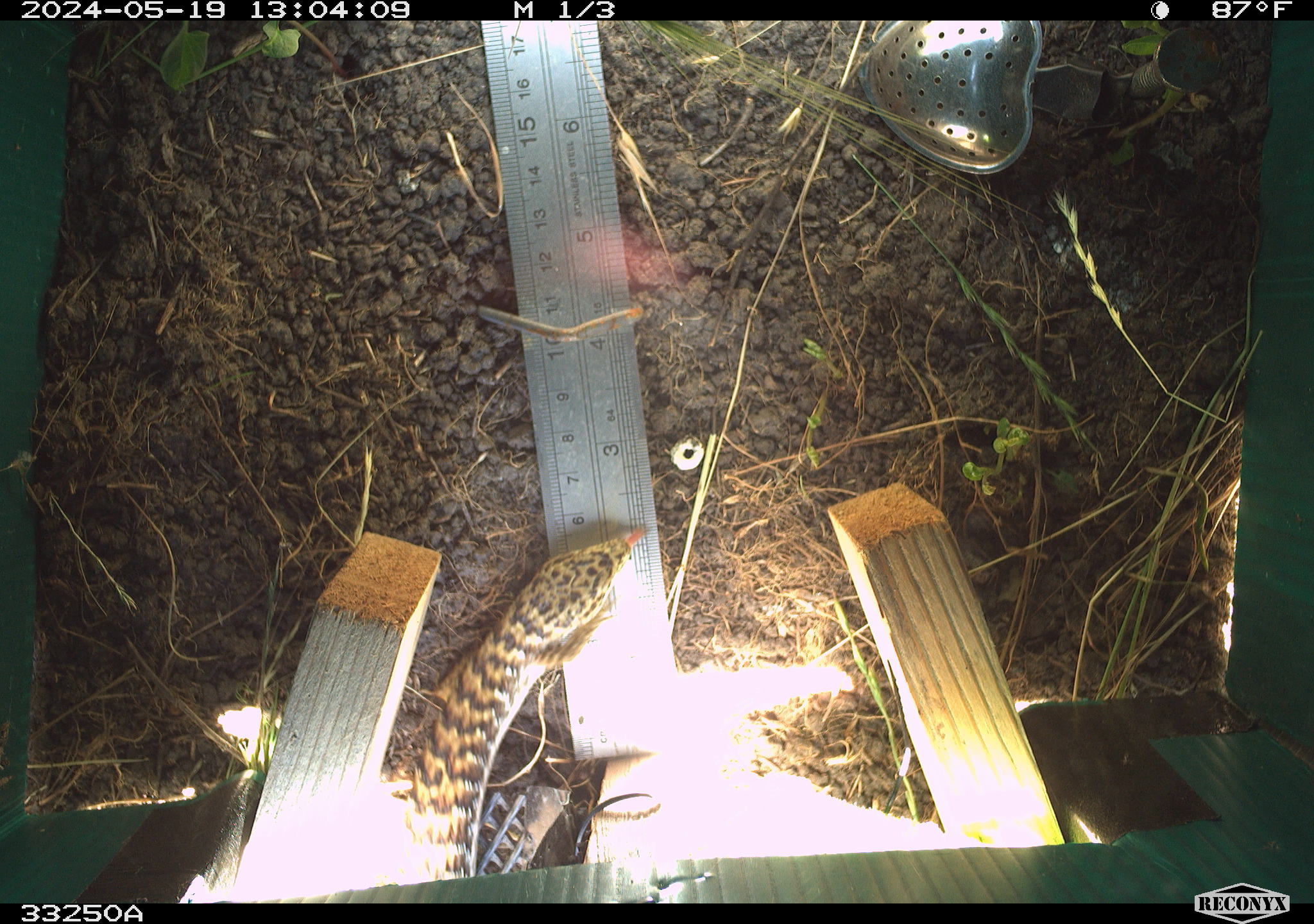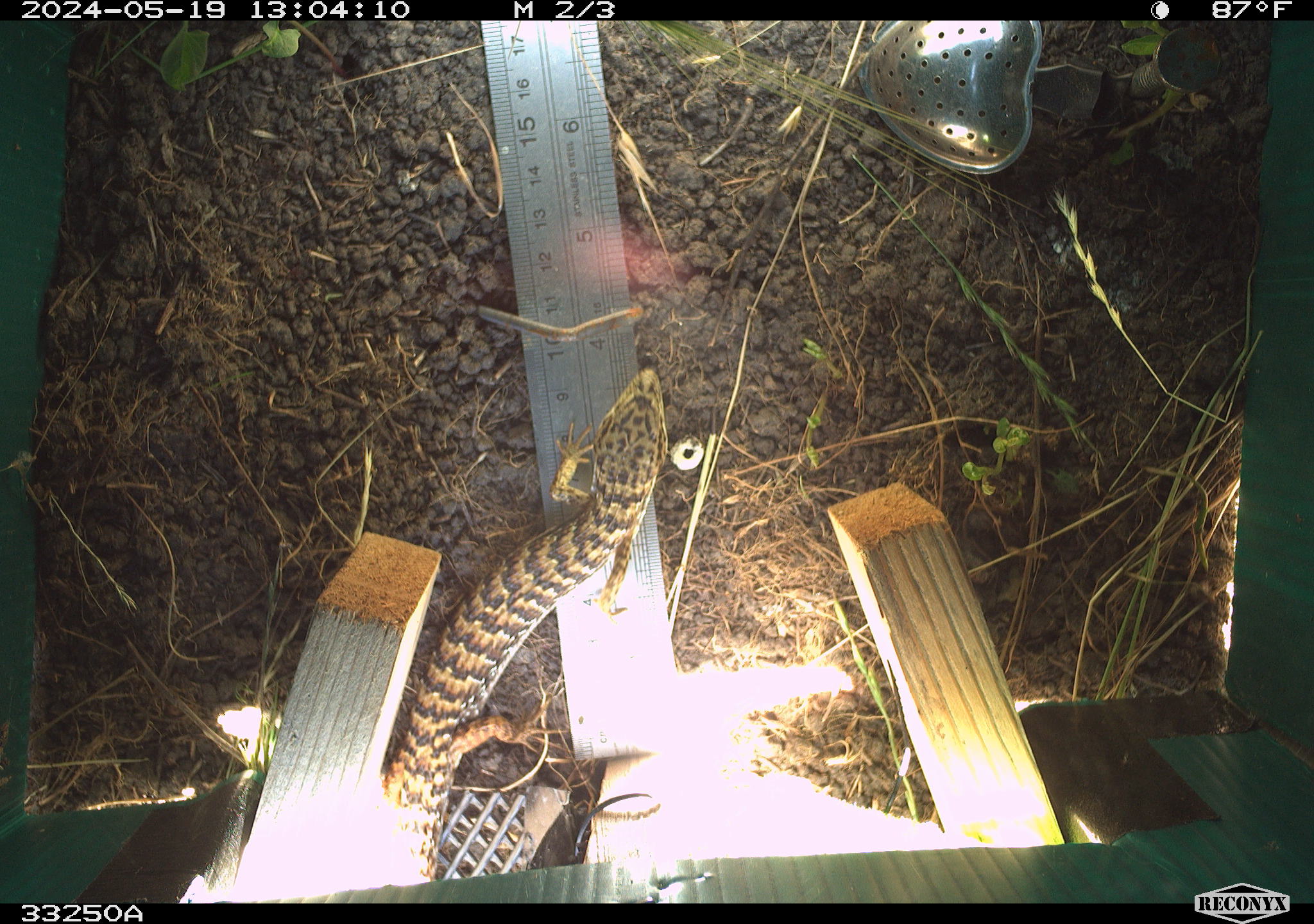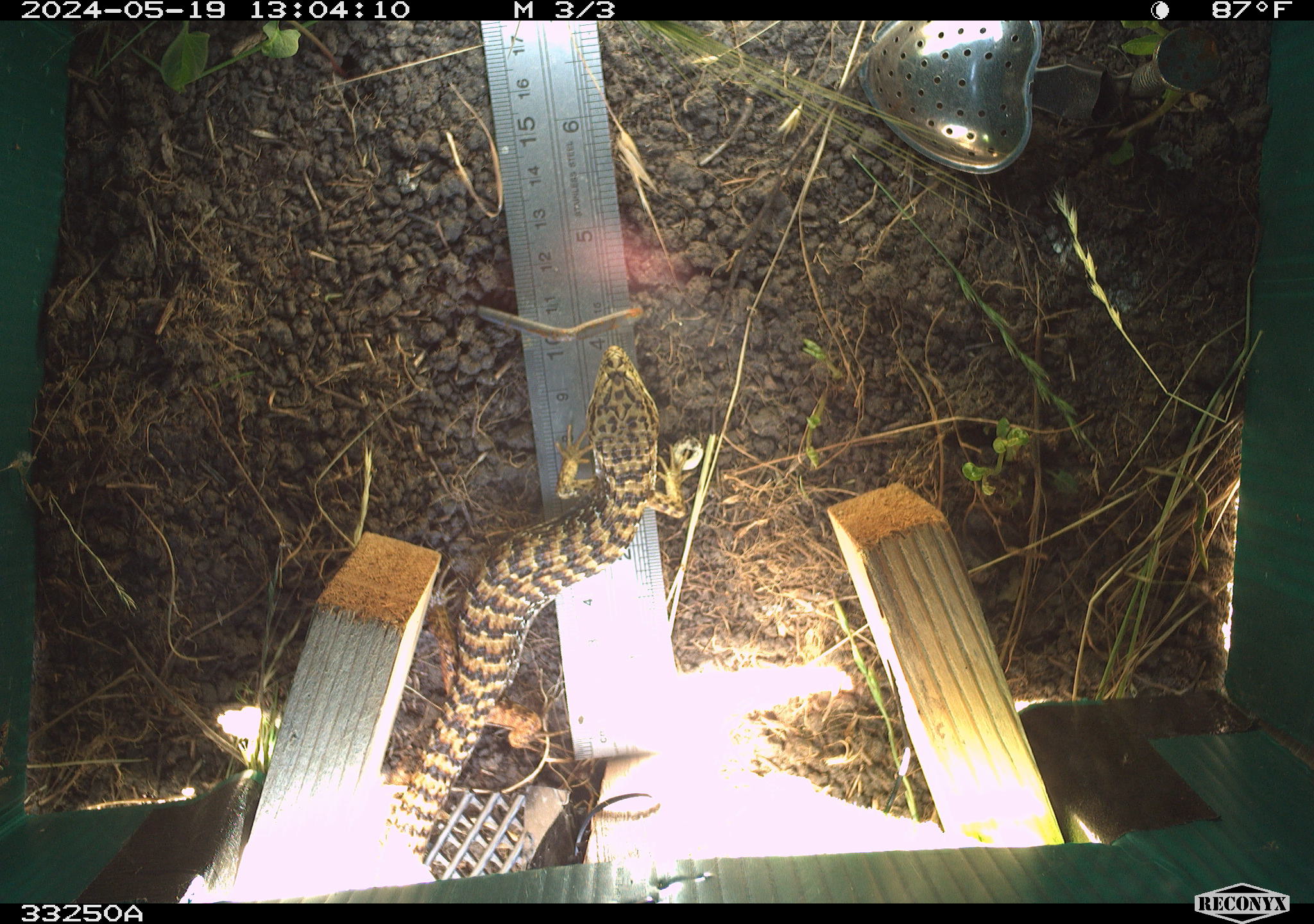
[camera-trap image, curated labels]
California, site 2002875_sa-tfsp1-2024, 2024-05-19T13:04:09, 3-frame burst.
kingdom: Animalia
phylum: Chordata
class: Reptilia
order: Squamata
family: Anguidae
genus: Elgaria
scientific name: Elgaria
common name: alligator lizards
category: elgaria species